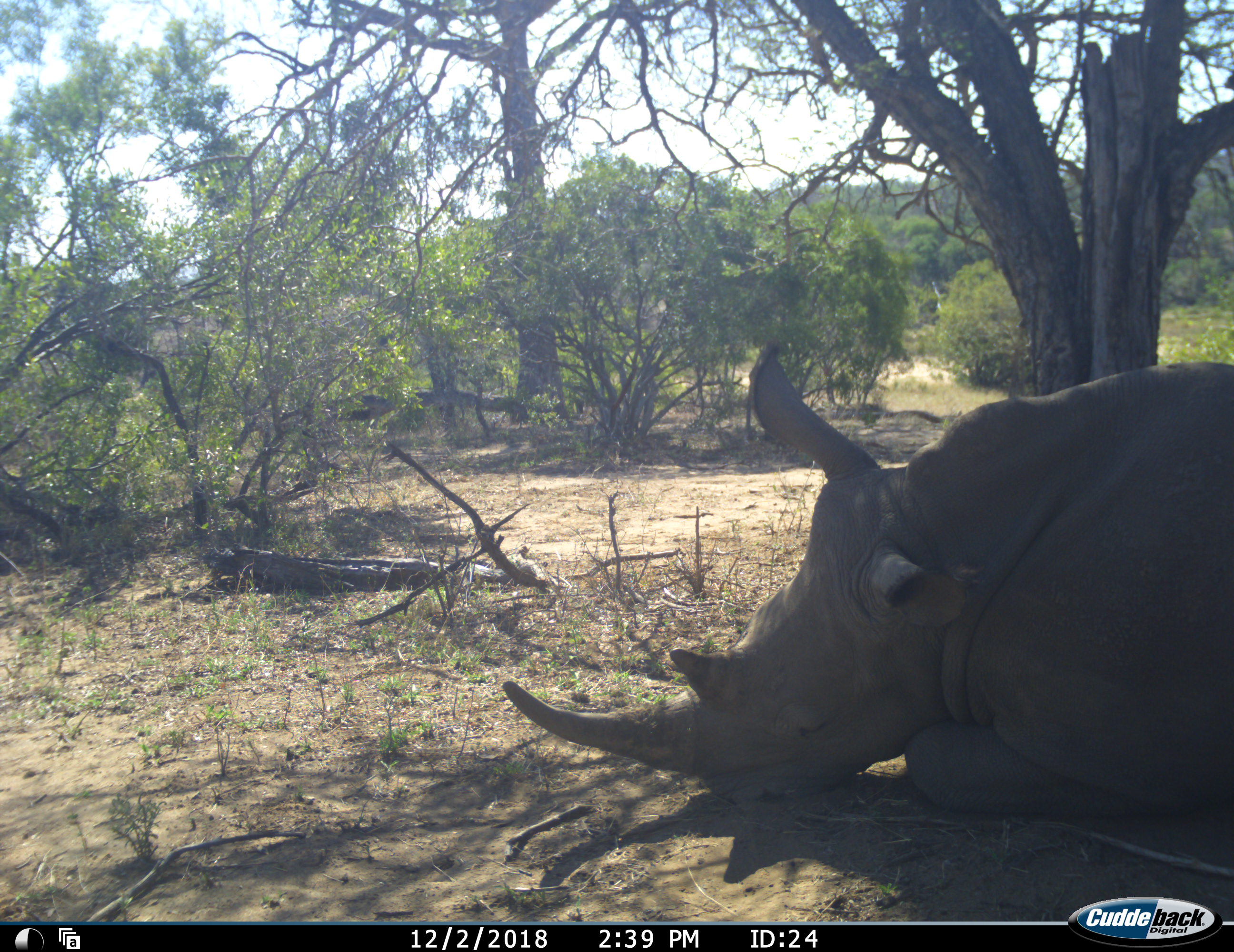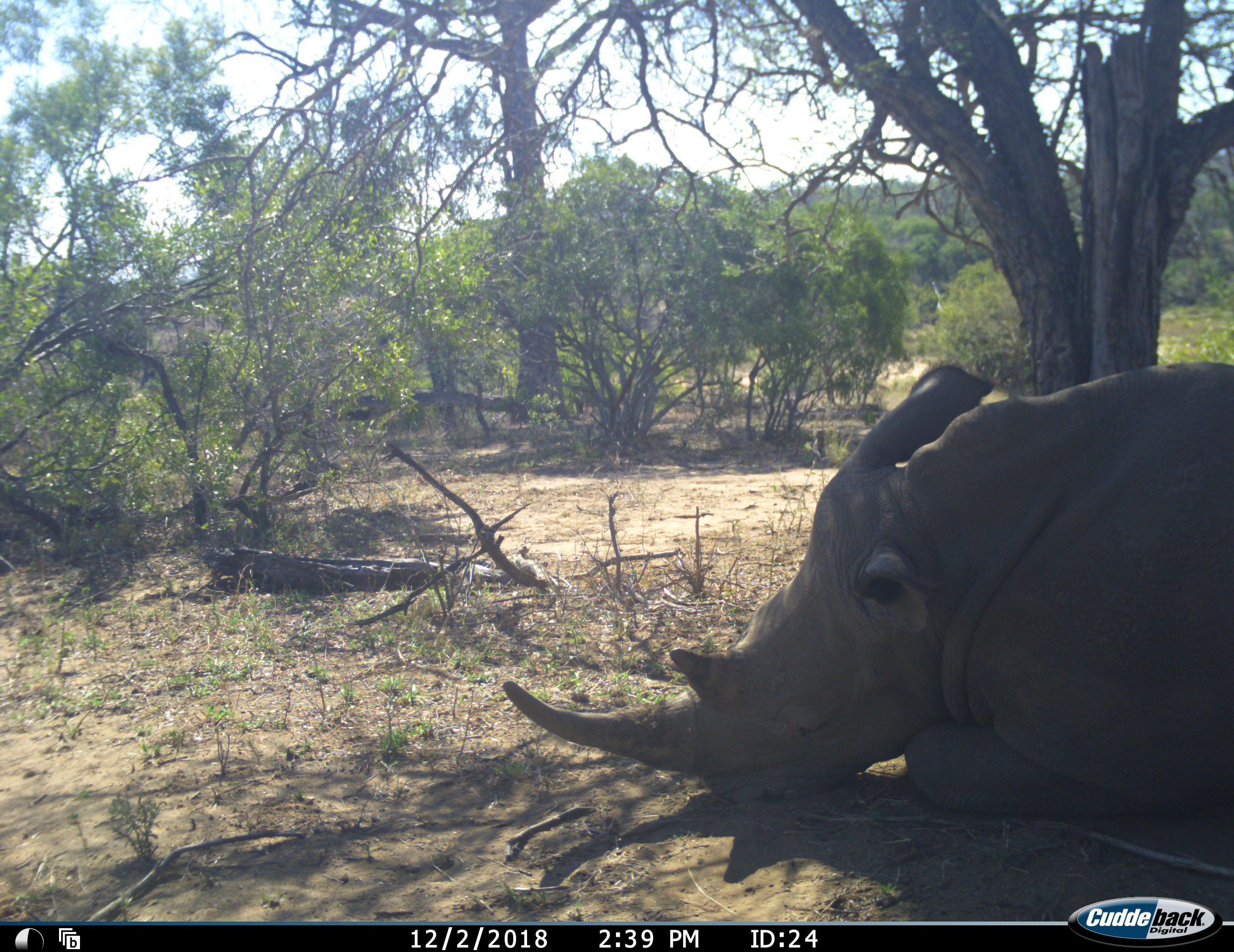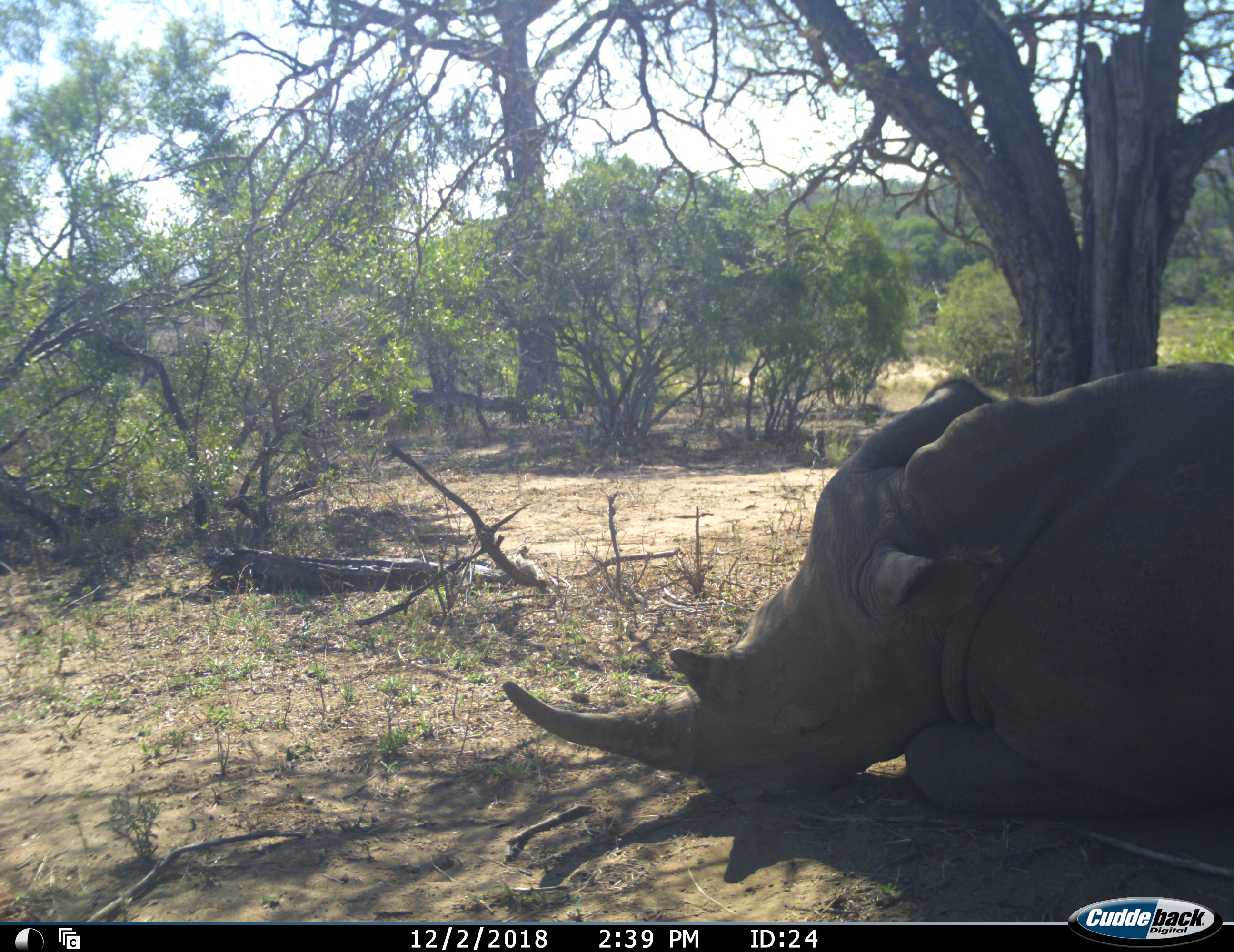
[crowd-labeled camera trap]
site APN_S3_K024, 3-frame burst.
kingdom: Animalia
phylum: Chordata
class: Mammalia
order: Perissodactyla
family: Rhinocerotidae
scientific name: Rhinocerotidae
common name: unknown rhinoceros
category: rhinocerosunknown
Rhinocerosunknown (unknown rhinoceros) (Rhinocerotidae), count 1. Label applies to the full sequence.